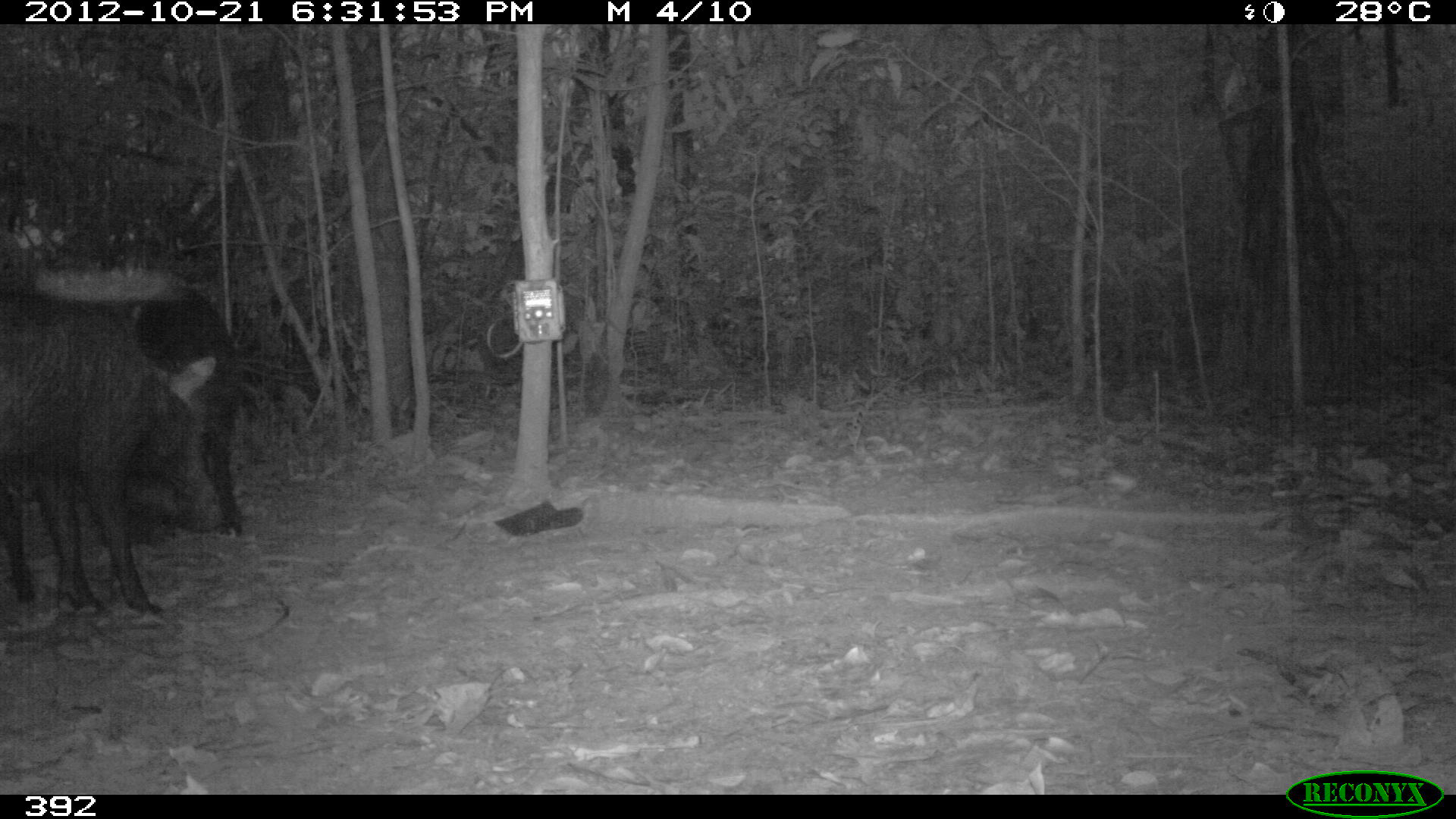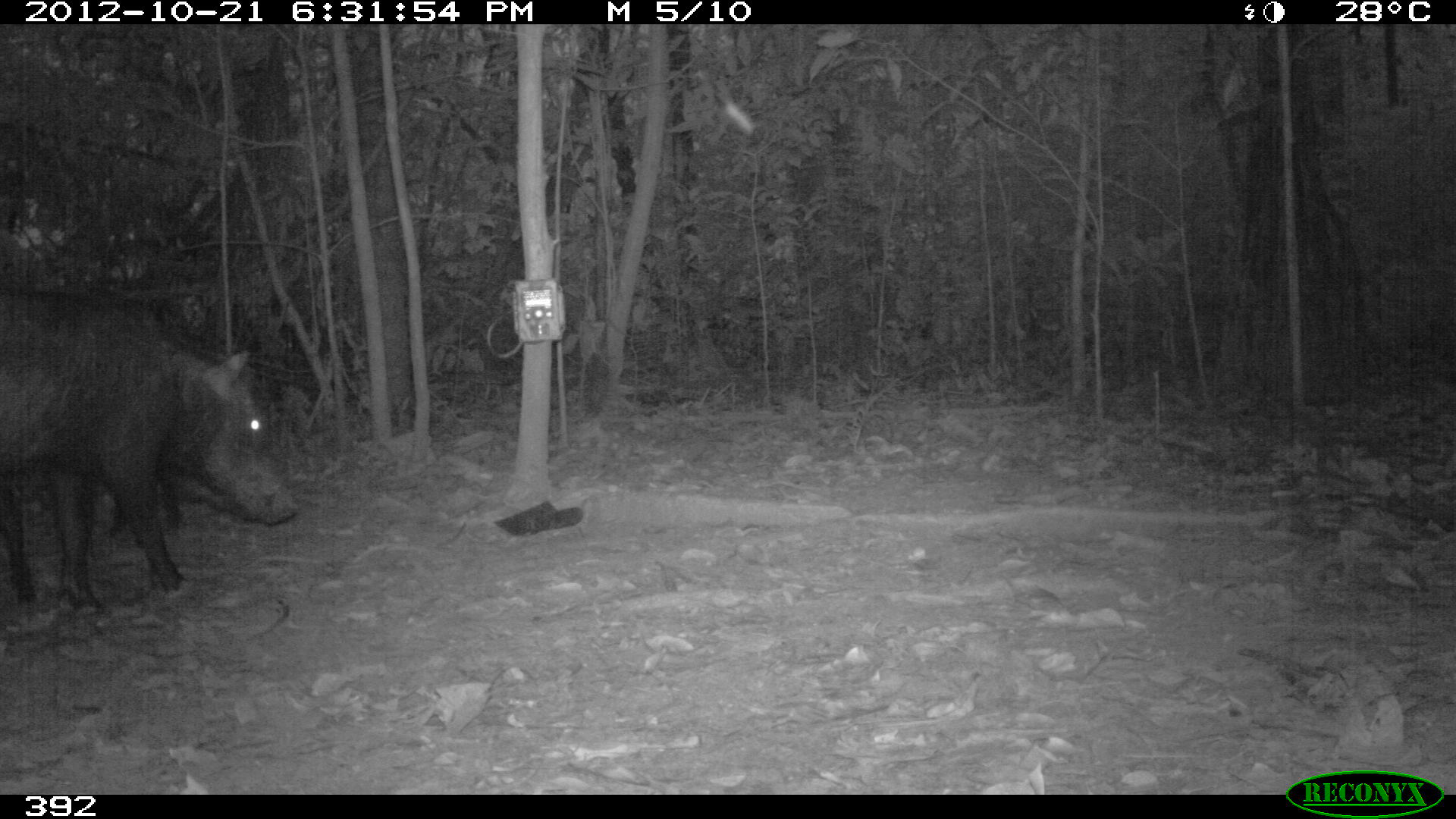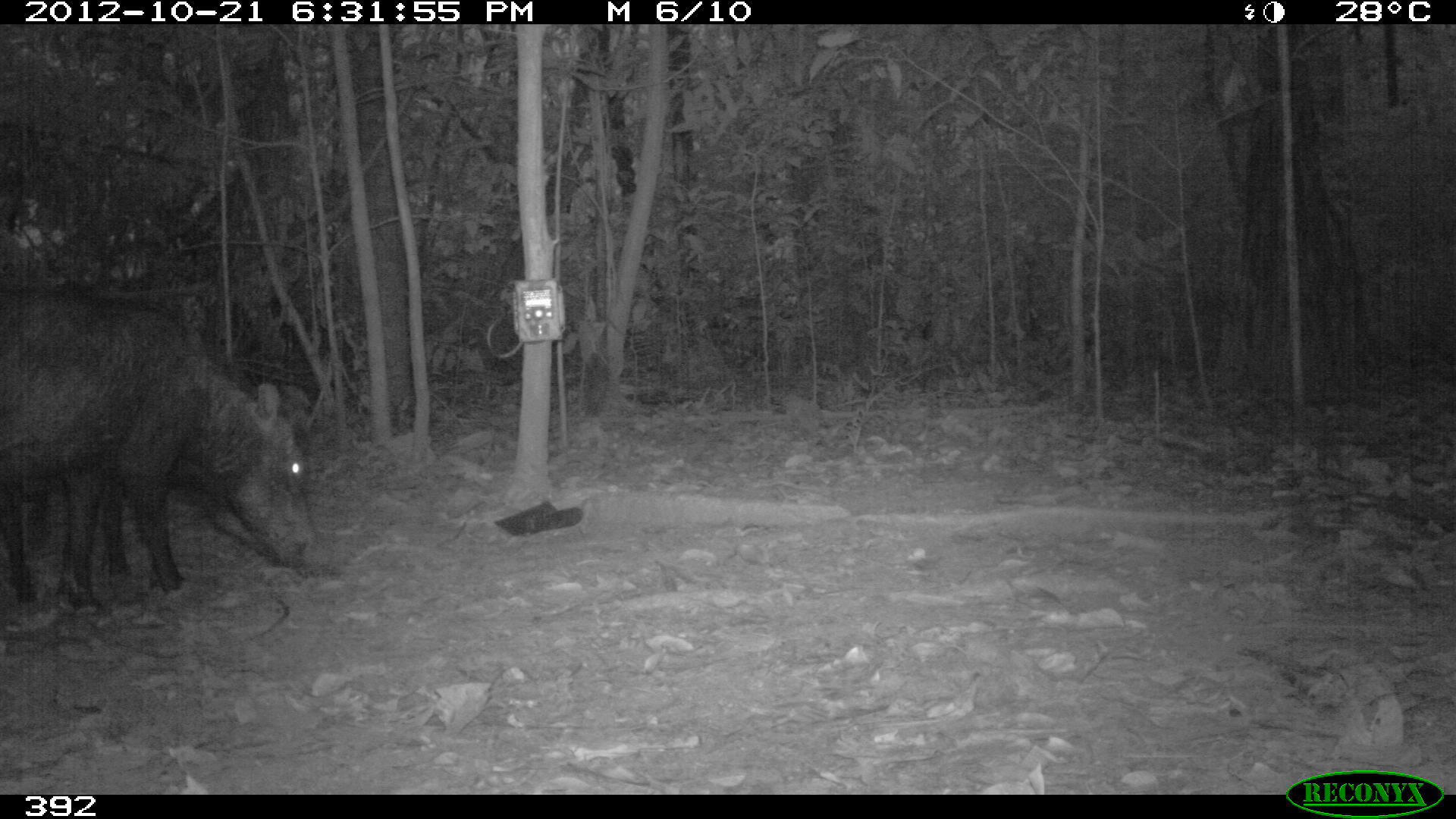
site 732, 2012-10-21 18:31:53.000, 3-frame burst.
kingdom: Animalia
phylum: Chordata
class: Mammalia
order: Artiodactyla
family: Tayassuidae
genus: Tayassu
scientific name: Tayassu pecari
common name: white-lipped peccary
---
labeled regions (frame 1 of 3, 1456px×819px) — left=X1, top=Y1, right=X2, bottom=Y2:
tayassu pecari: left=0, top=281, right=225, bottom=619; left=124, top=287, right=246, bottom=539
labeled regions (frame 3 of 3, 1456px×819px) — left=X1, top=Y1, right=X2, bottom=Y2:
tayassu pecari: left=0, top=277, right=309, bottom=613; left=0, top=278, right=288, bottom=577